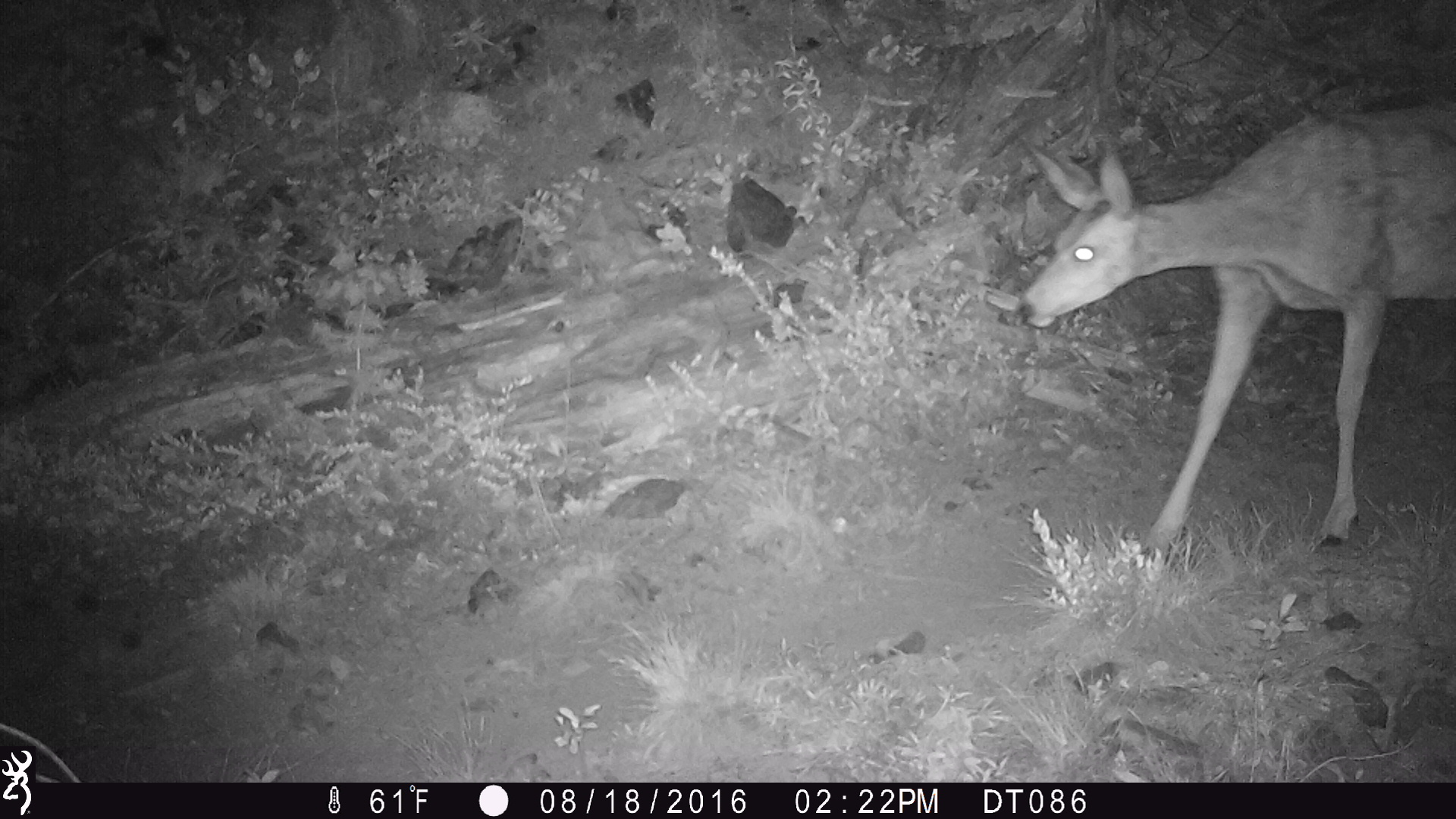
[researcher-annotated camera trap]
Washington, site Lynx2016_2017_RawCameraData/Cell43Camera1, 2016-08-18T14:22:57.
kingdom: Animalia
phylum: Chordata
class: Mammalia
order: Artiodactyla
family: Cervidae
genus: Odocoileus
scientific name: Odocoileus hemionus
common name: mule deer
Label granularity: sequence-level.